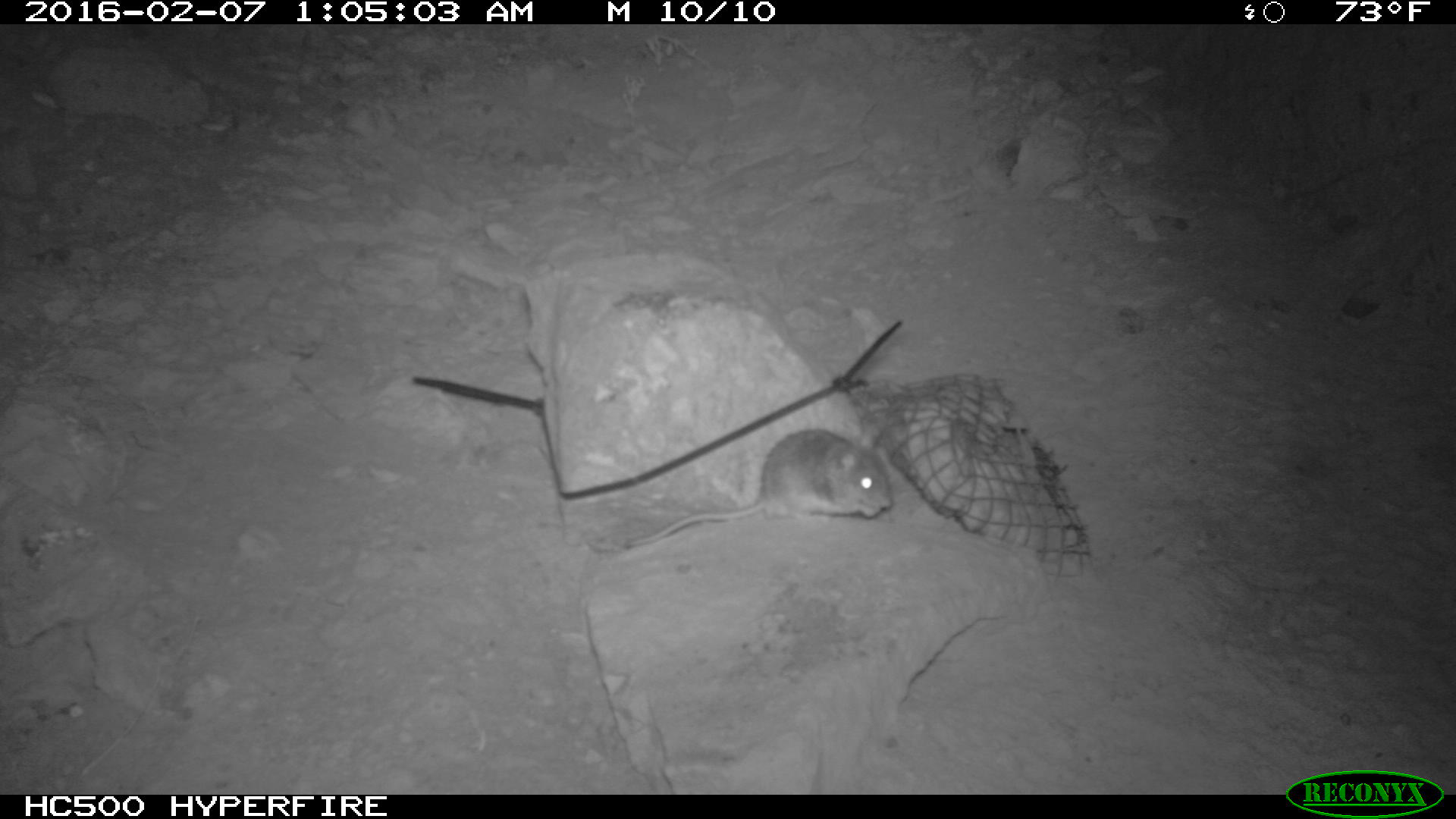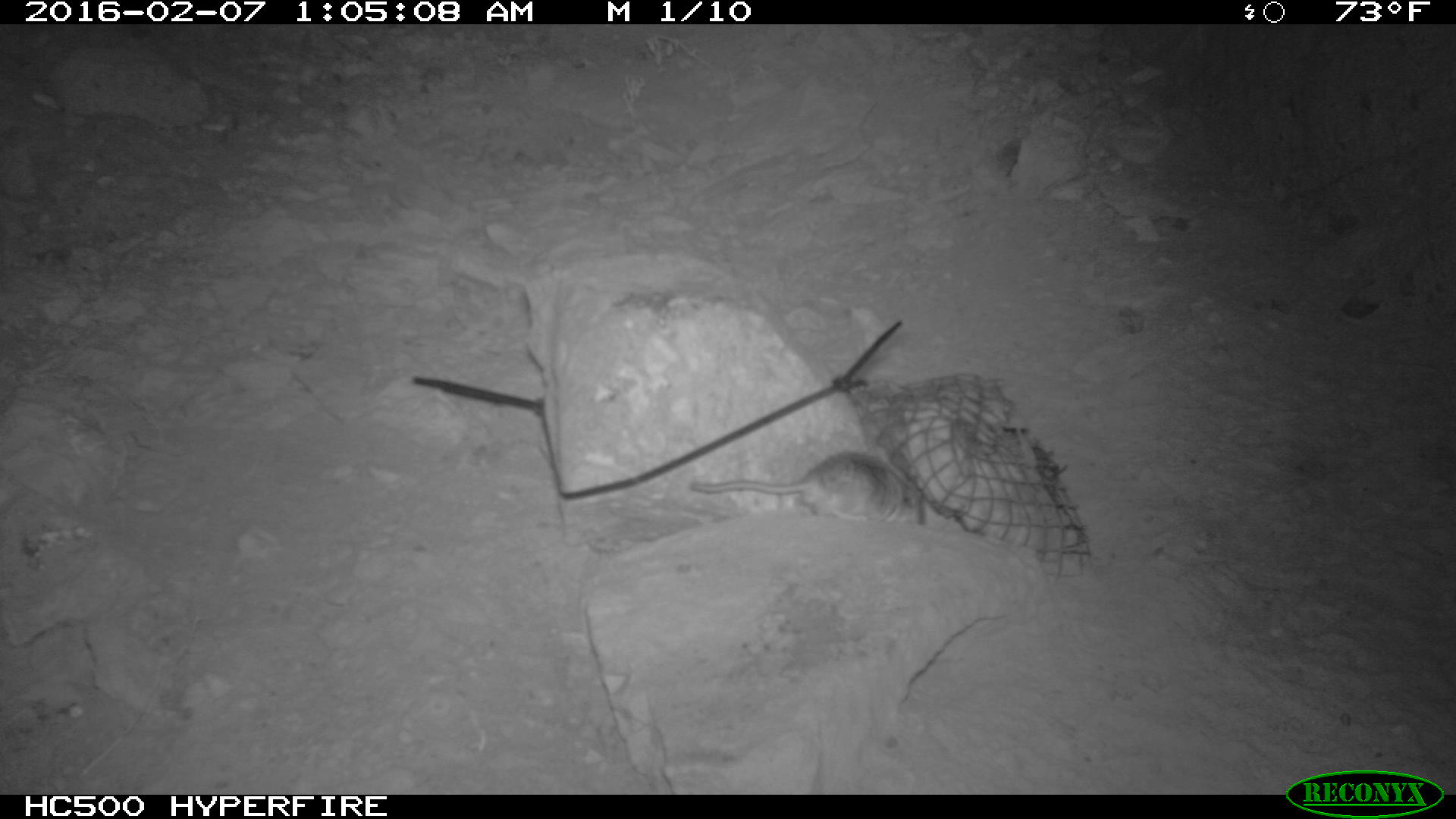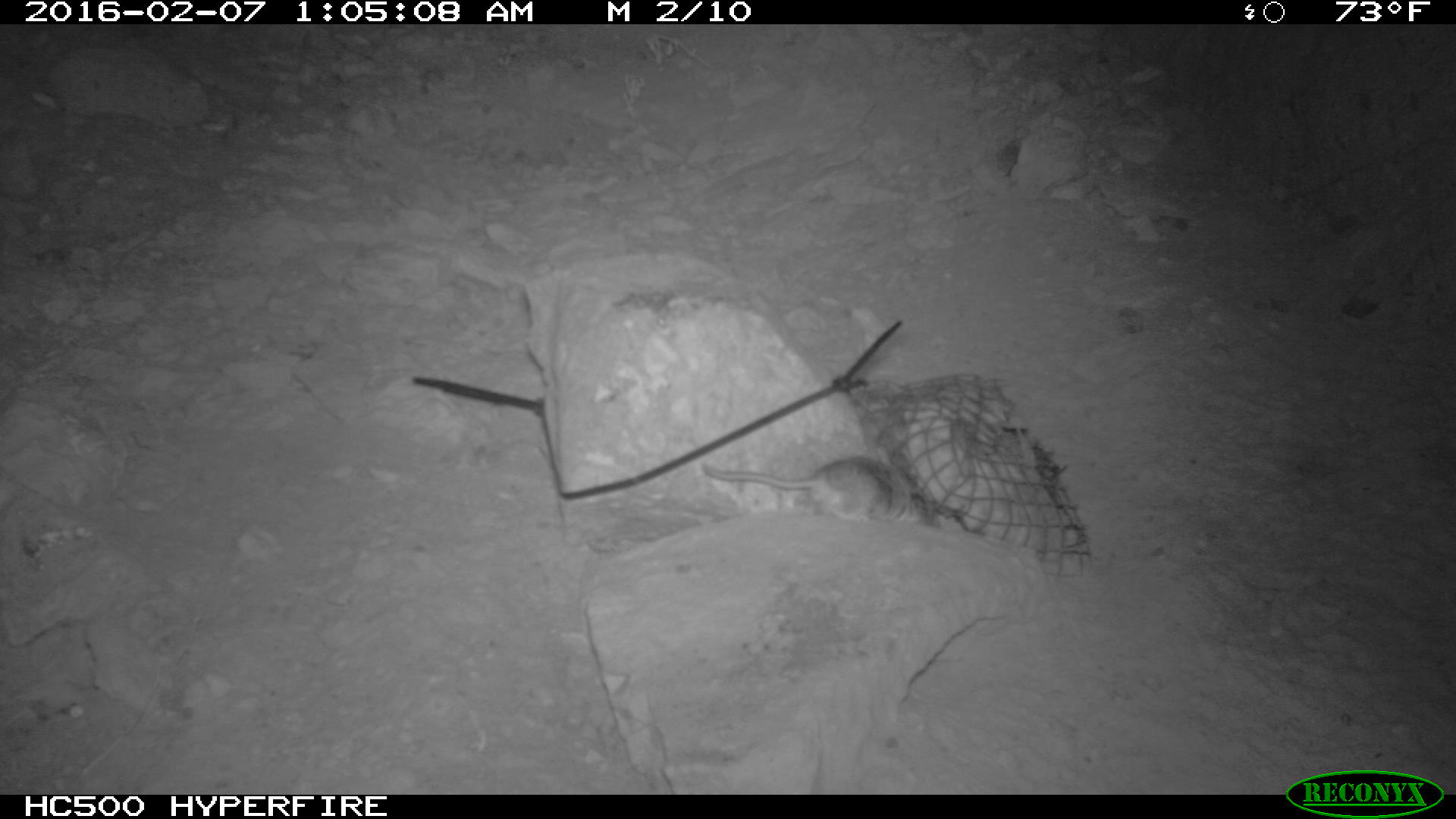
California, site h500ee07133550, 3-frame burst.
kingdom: Animalia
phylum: Chordata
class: Mammalia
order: Rodentia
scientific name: Rodentia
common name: rodent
Rodent (Rodentia).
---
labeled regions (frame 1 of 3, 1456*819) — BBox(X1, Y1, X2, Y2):
rodent: BBox(584, 427, 891, 553)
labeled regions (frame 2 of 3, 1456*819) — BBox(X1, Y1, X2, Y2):
rodent: BBox(689, 450, 928, 526)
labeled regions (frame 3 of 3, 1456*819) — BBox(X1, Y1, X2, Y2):
rodent: BBox(701, 453, 933, 521)